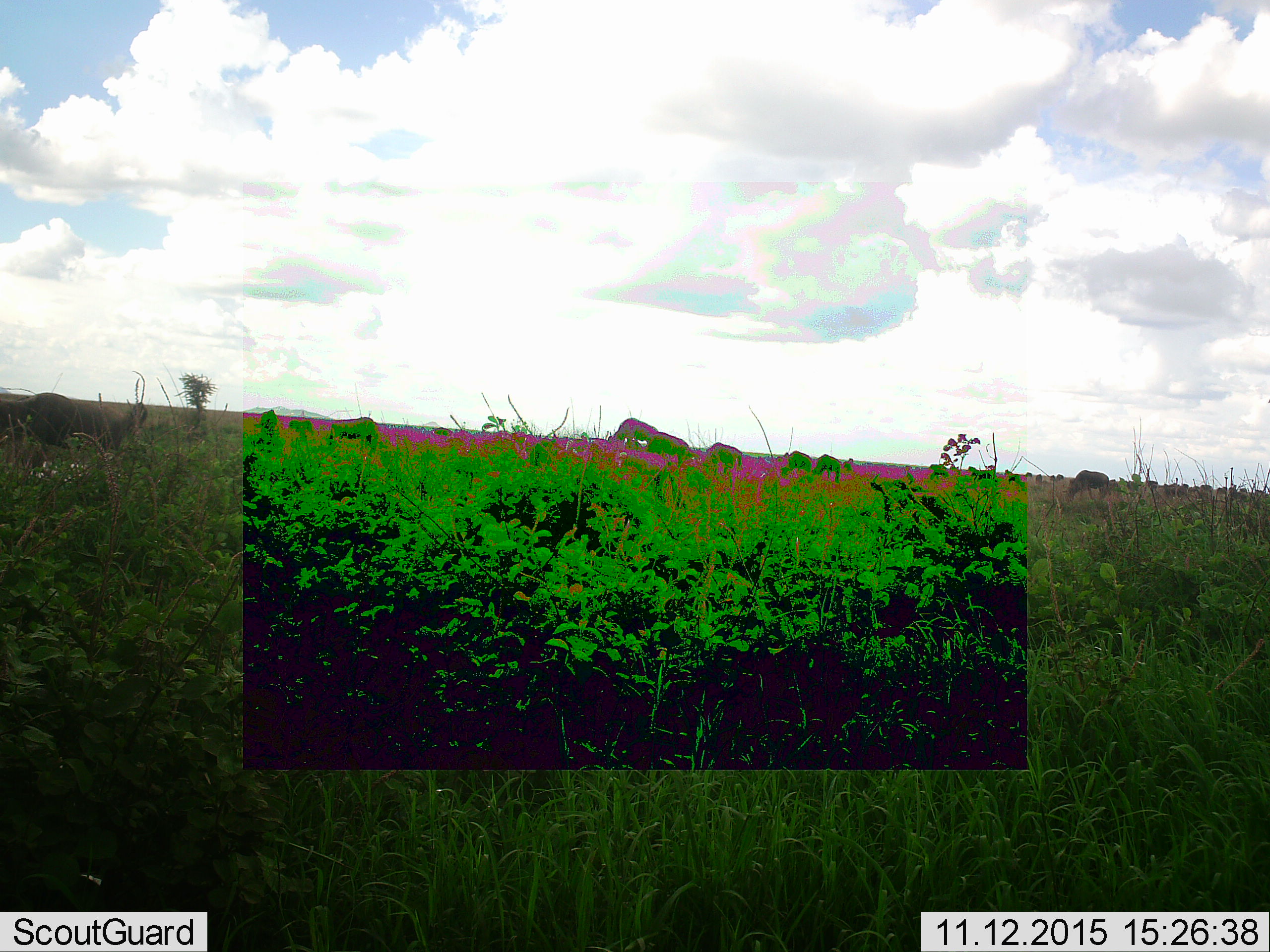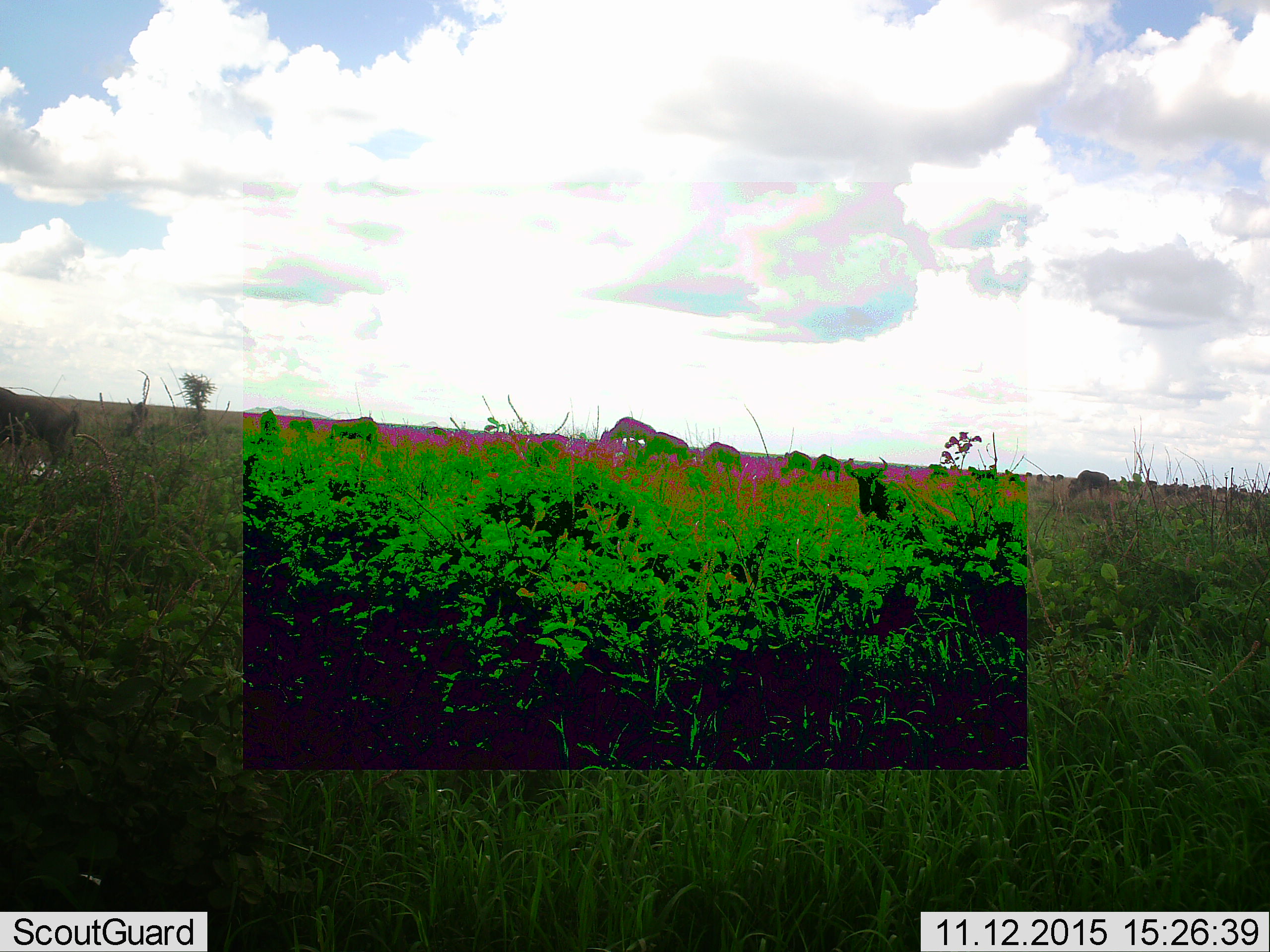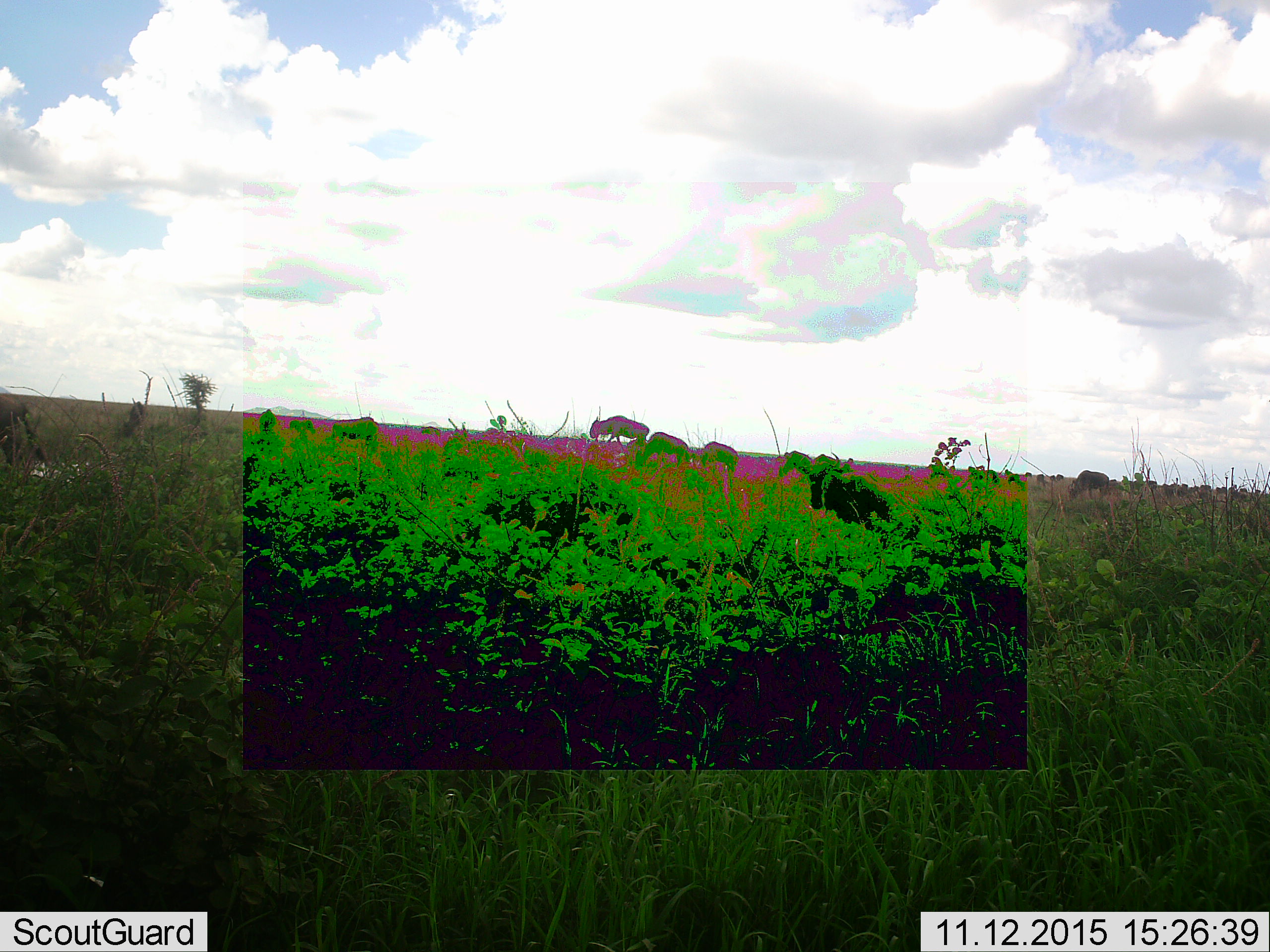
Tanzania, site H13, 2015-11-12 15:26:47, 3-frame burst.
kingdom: Animalia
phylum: Chordata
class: Mammalia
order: Artiodactyla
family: Bovidae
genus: Connochaetes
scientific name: Connochaetes taurinus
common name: blue wildebeest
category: wildebeest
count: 11-50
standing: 20%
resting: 0%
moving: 60%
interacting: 0%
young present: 0%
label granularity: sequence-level